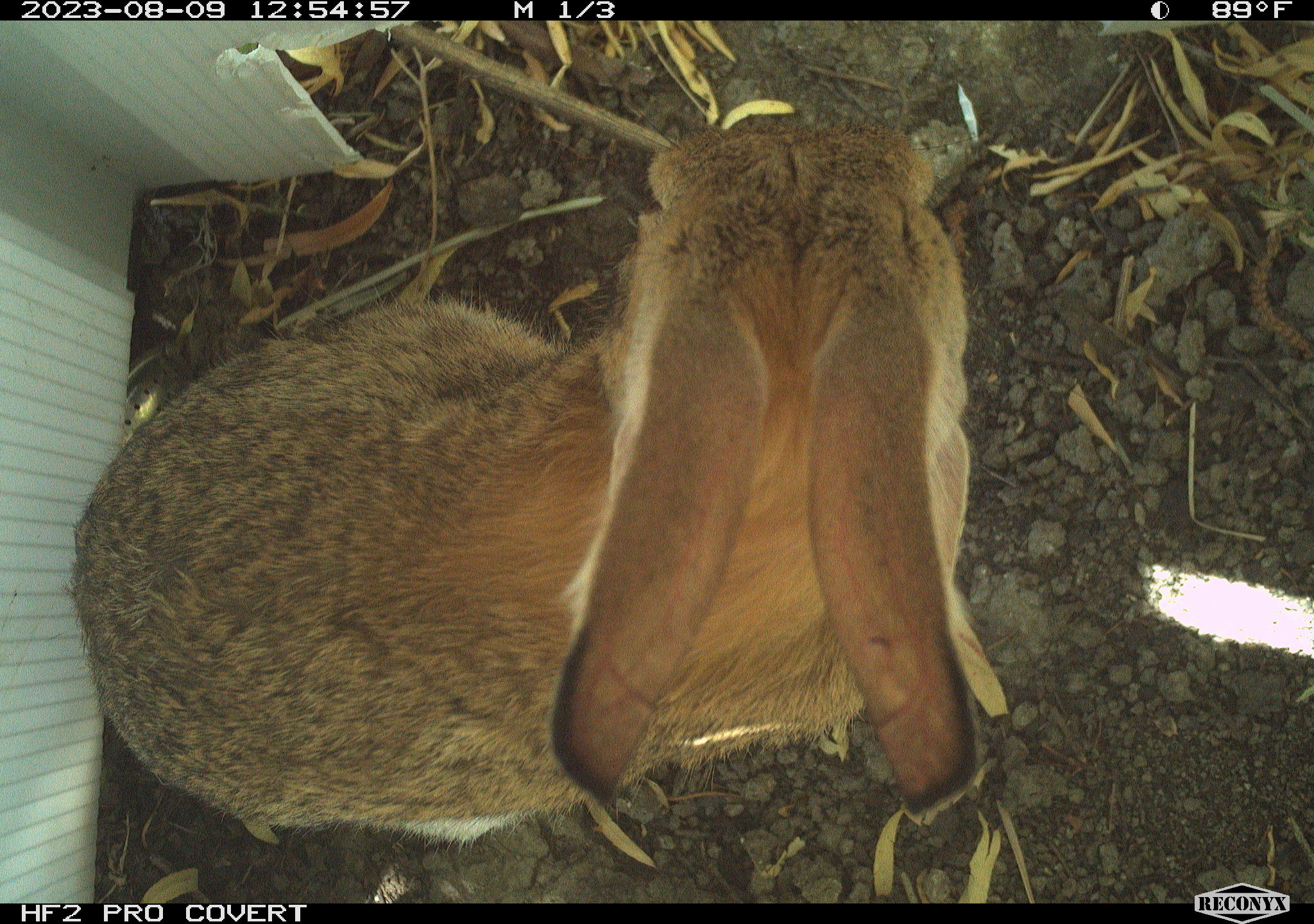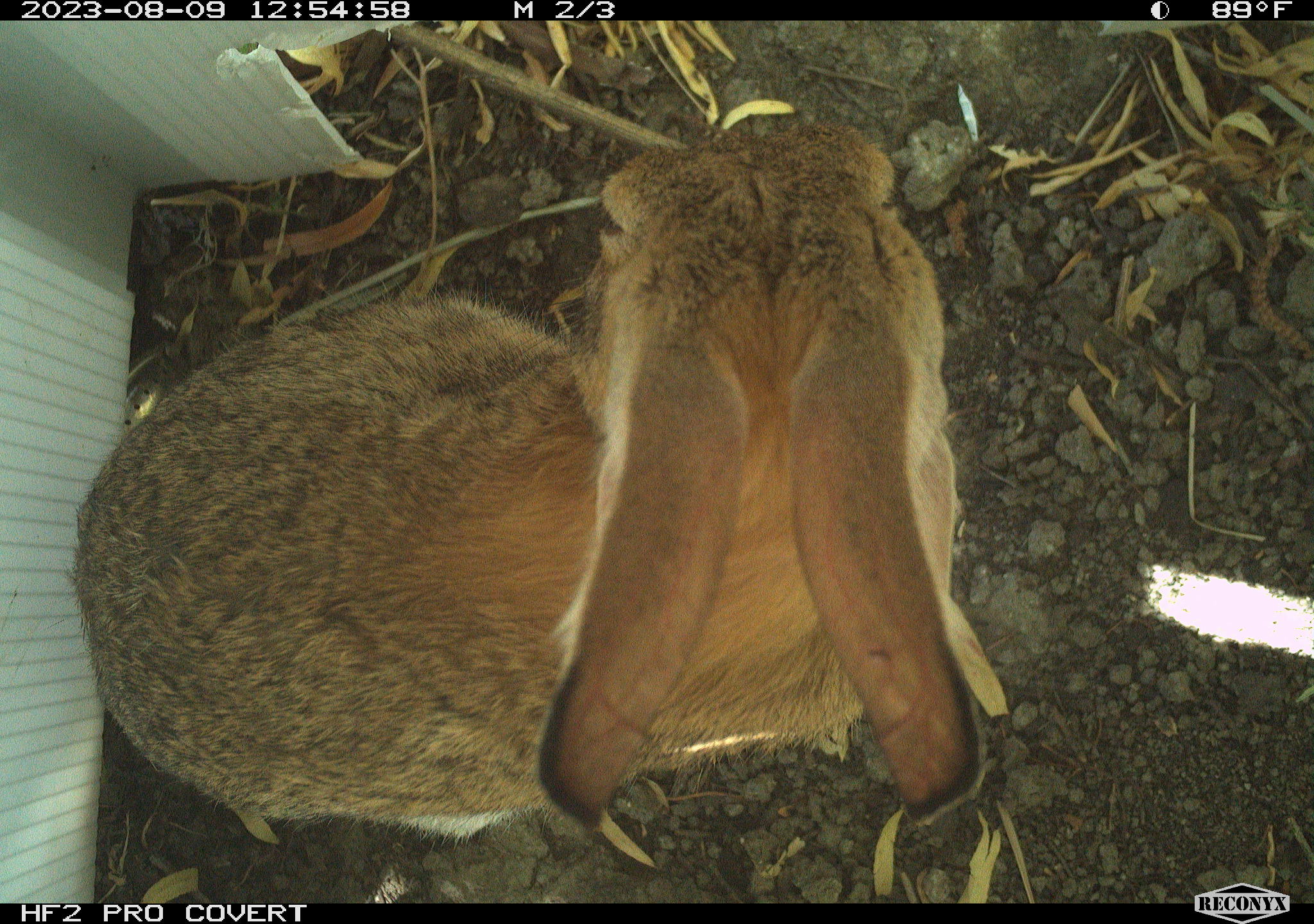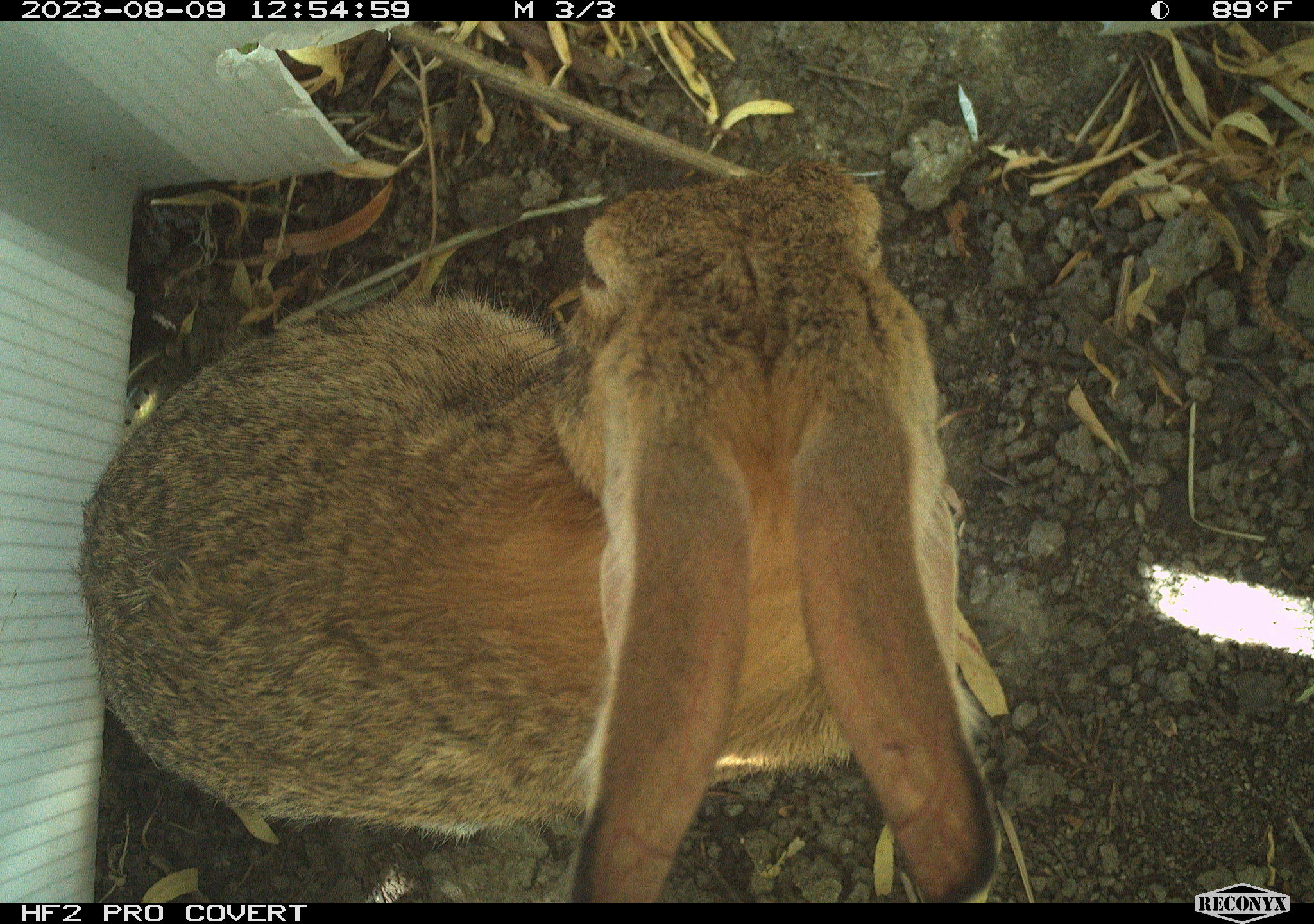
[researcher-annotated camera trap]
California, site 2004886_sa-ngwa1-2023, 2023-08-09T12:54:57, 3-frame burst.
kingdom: Animalia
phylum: Chordata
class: Mammalia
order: Lagomorpha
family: Leporidae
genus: Sylvilagus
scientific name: Sylvilagus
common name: cottontail rabbits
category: sylvilagus species